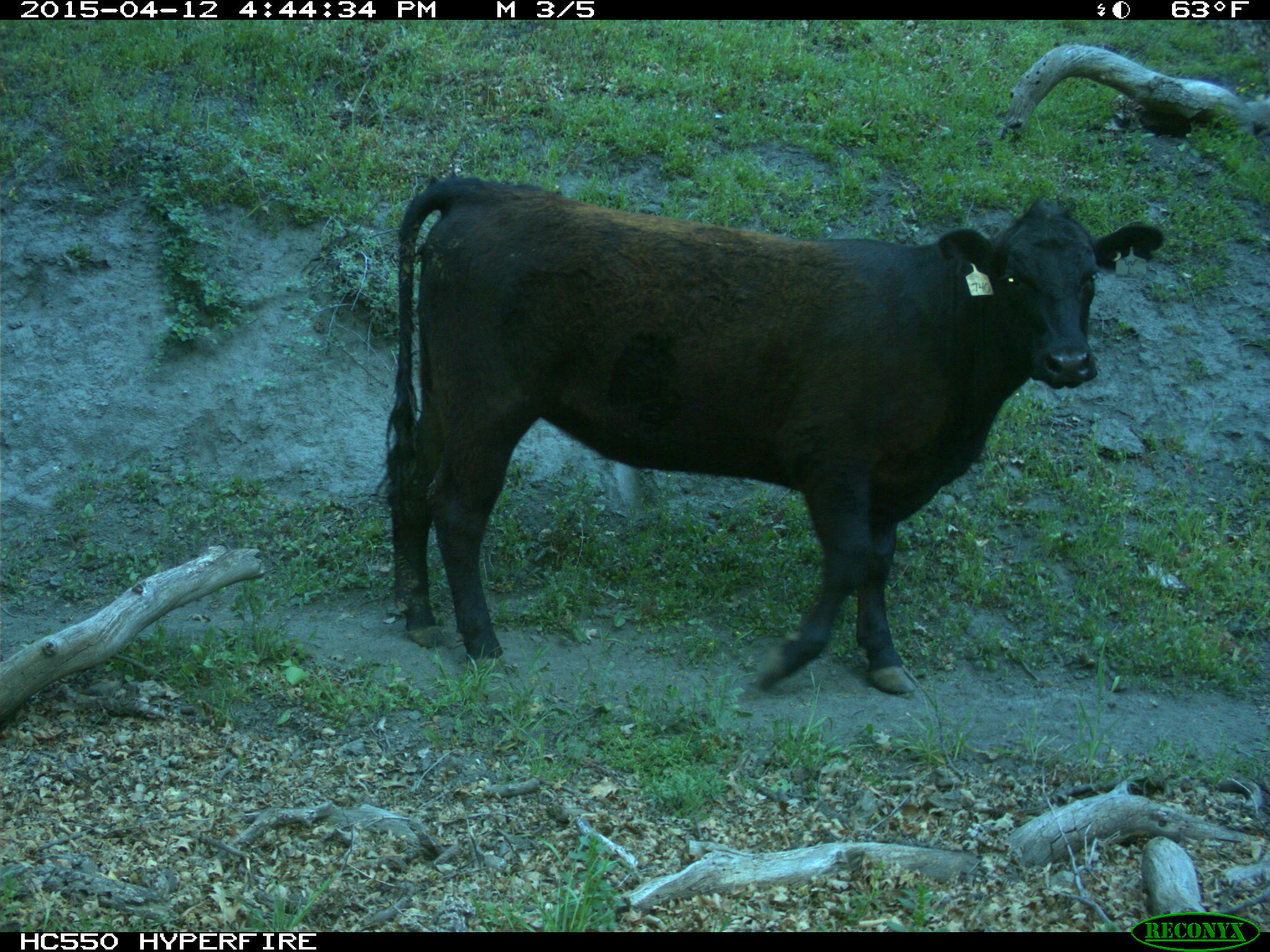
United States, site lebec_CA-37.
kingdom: Animalia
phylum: Chordata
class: Mammalia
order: Artiodactyla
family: Bovidae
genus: Bos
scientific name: Bos taurus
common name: domestic cow